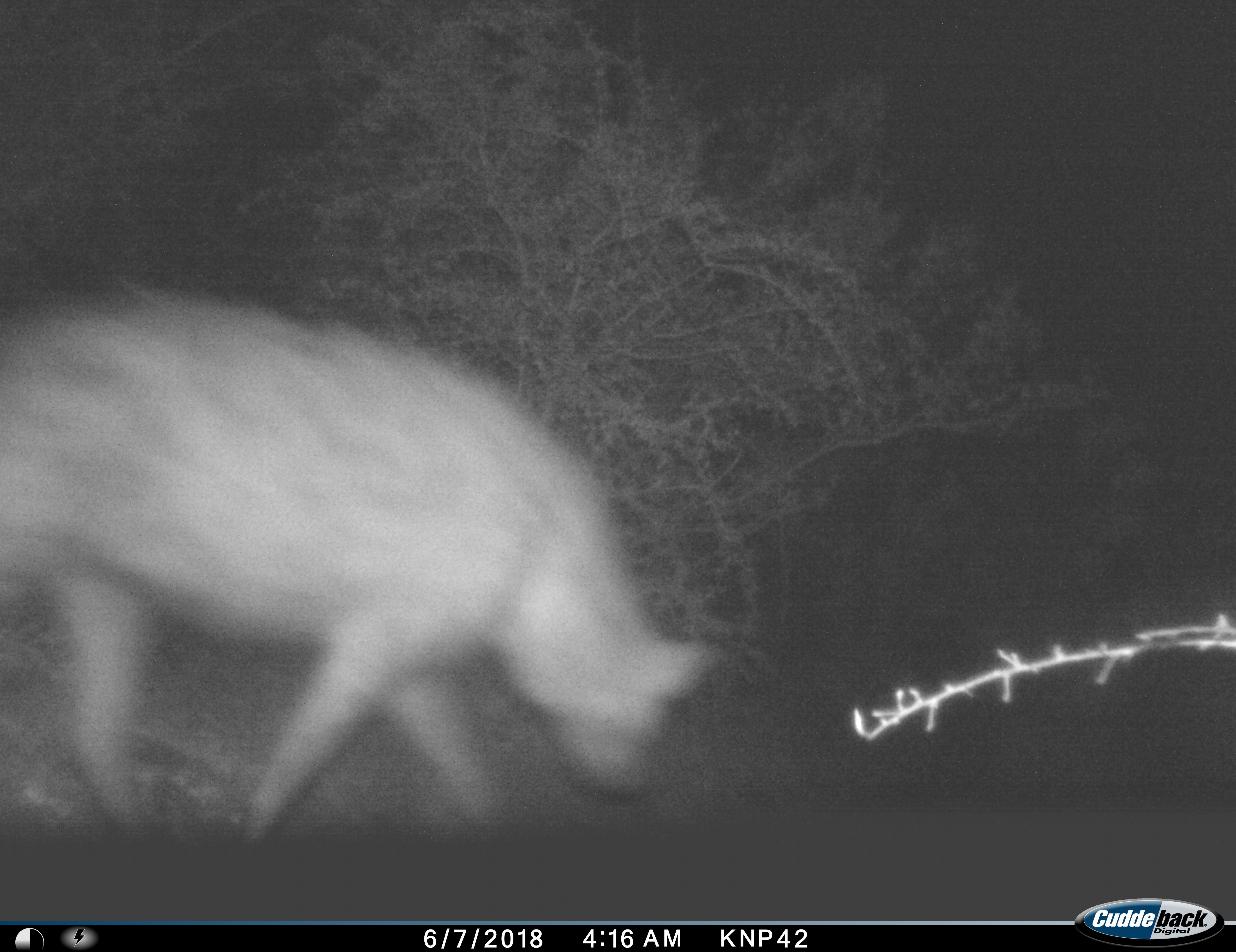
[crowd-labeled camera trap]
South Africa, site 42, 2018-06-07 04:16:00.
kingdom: Animalia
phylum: Chordata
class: Mammalia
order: Carnivora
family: Hyaenidae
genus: Crocuta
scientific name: Crocuta crocuta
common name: spotted hyena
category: hyenaspotted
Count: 1.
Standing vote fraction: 0%.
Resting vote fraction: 0%.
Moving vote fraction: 100%.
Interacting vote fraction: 0%.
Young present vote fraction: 0%.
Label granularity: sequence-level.